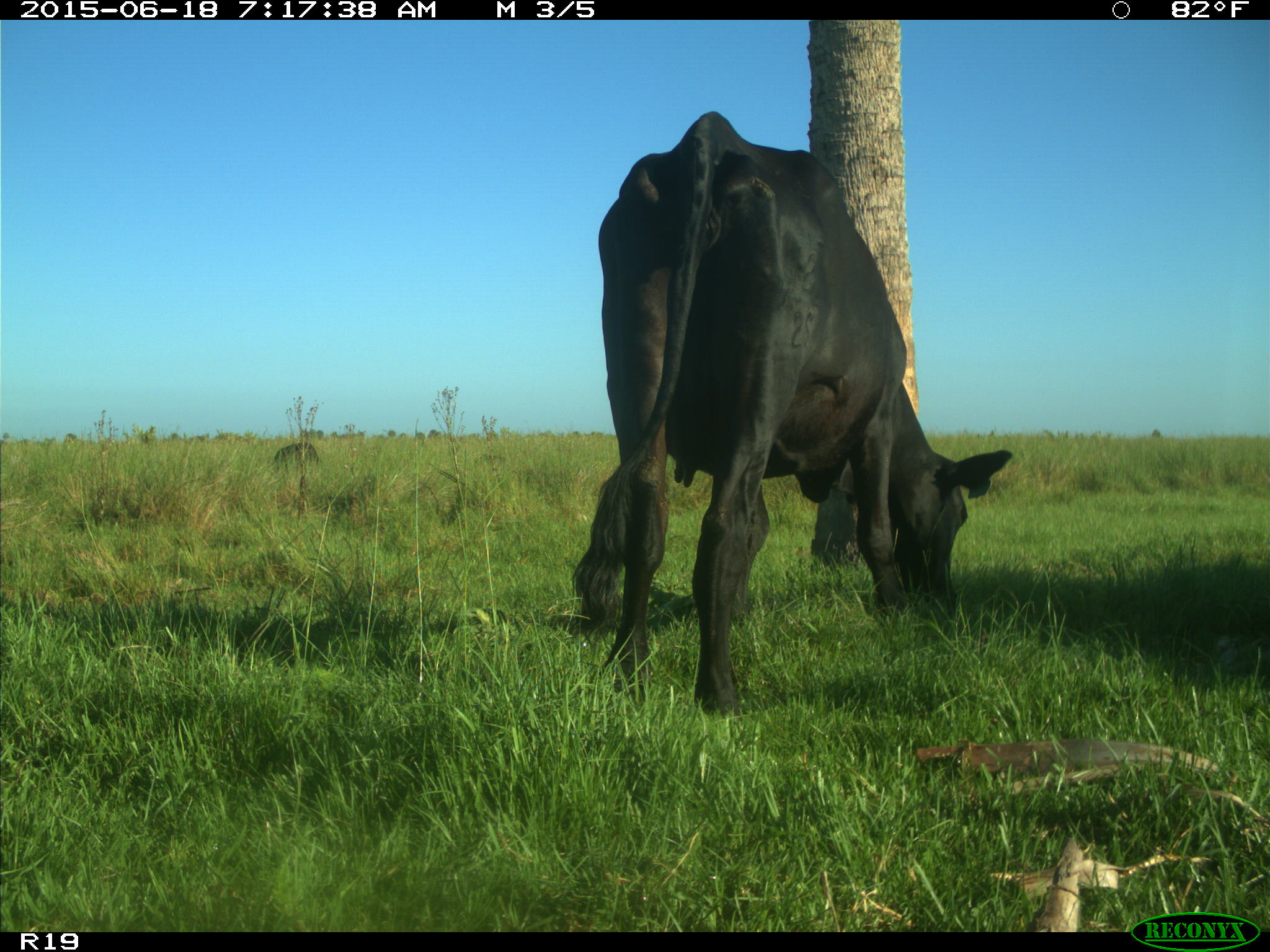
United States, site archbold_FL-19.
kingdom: Animalia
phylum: Chordata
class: Mammalia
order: Artiodactyla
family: Bovidae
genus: Bos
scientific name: Bos taurus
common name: domestic cow